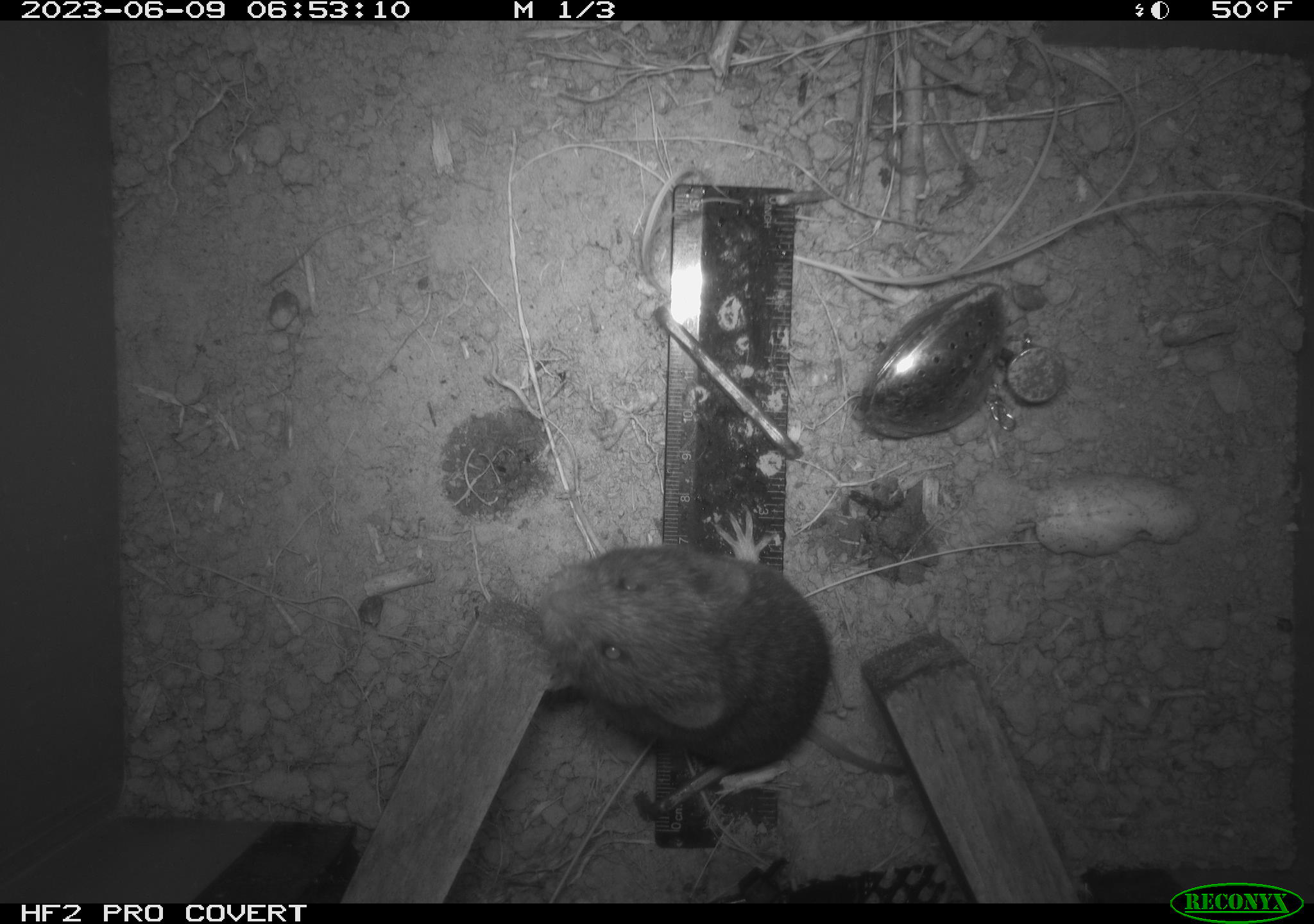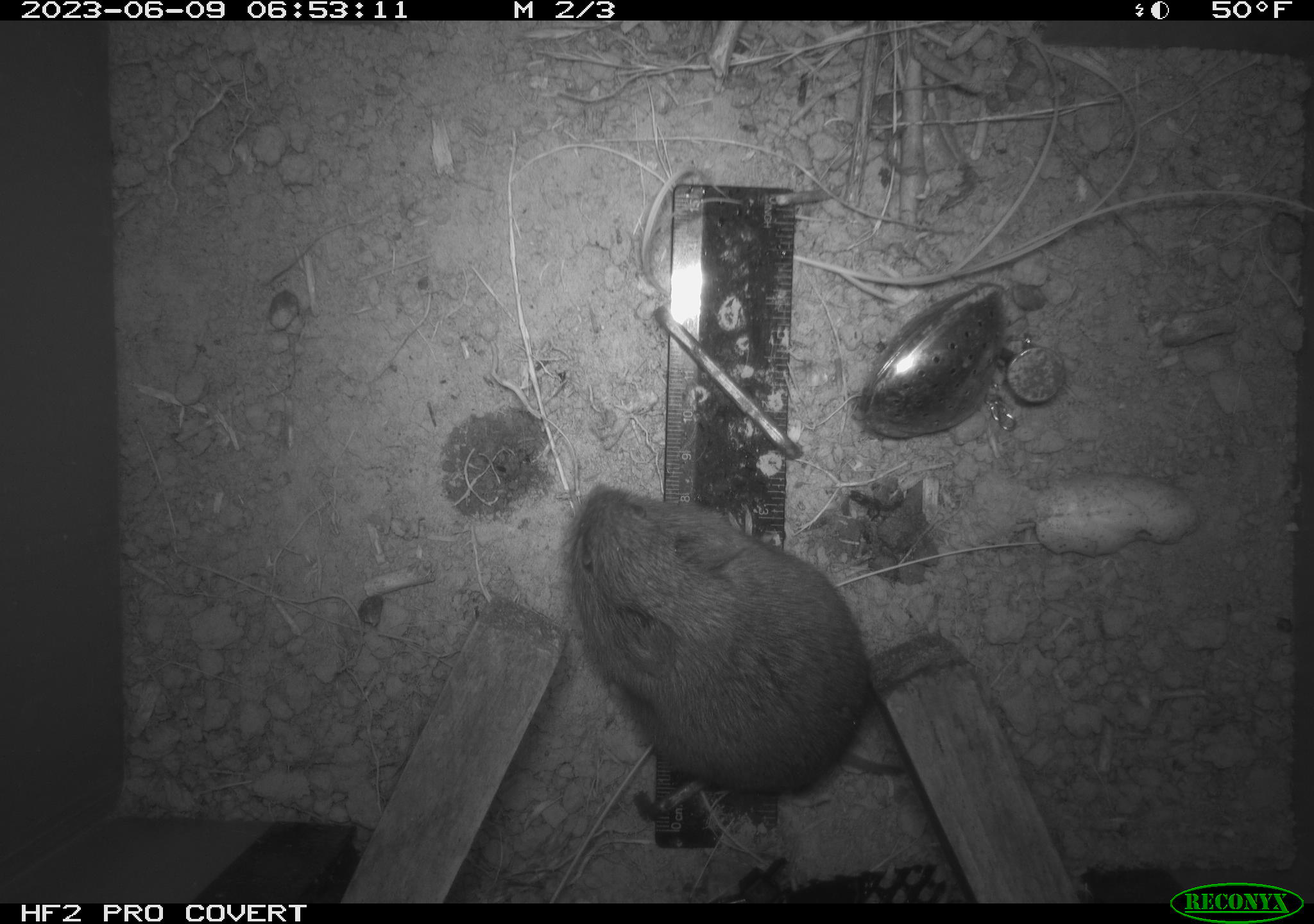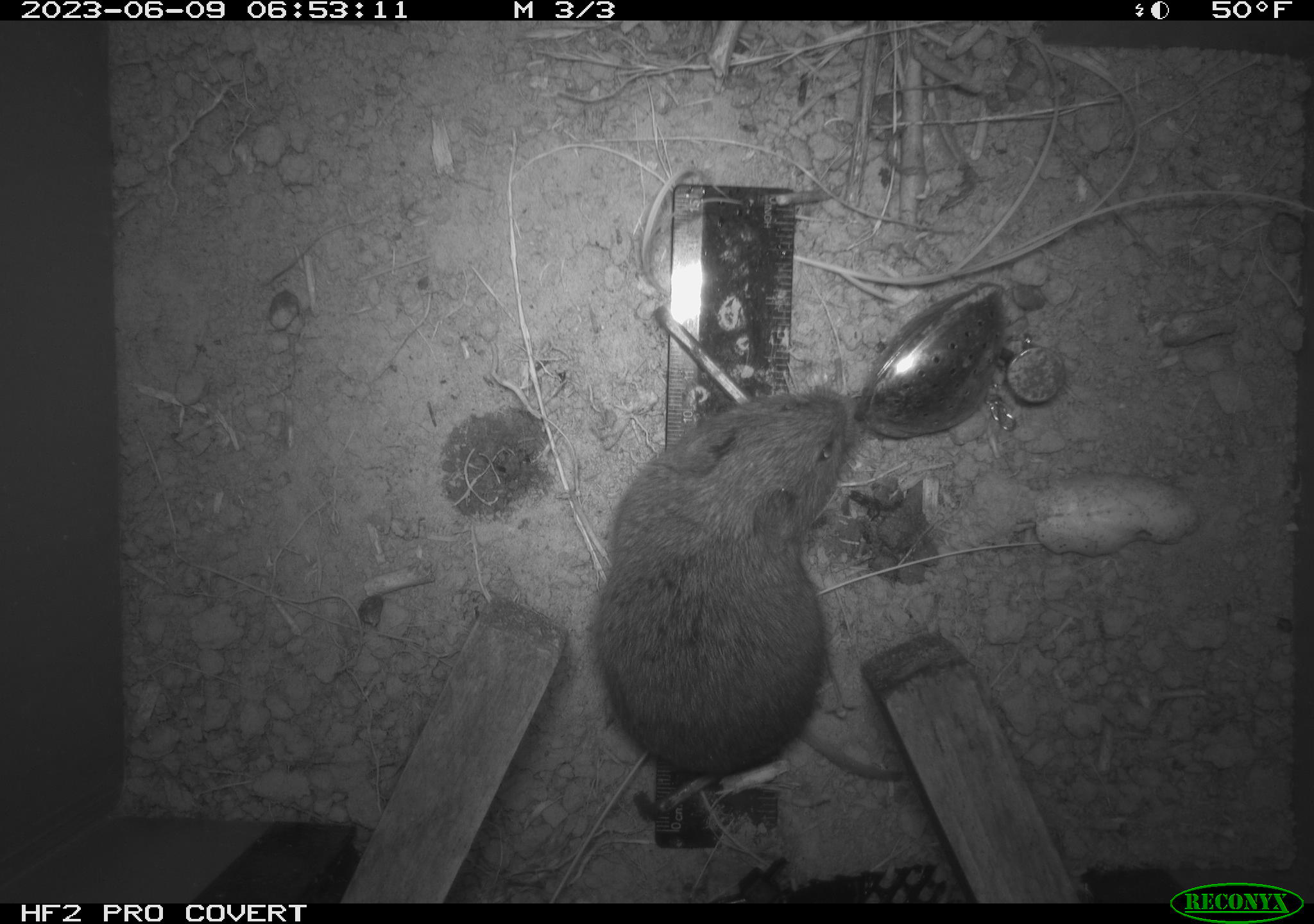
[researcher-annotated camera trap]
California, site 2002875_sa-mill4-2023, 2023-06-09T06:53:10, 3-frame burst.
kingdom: Animalia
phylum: Chordata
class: Mammalia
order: Rodentia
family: Cricetidae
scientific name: Arvicolinae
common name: voles, lemmings, and muskrats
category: arvicolinae subfamily